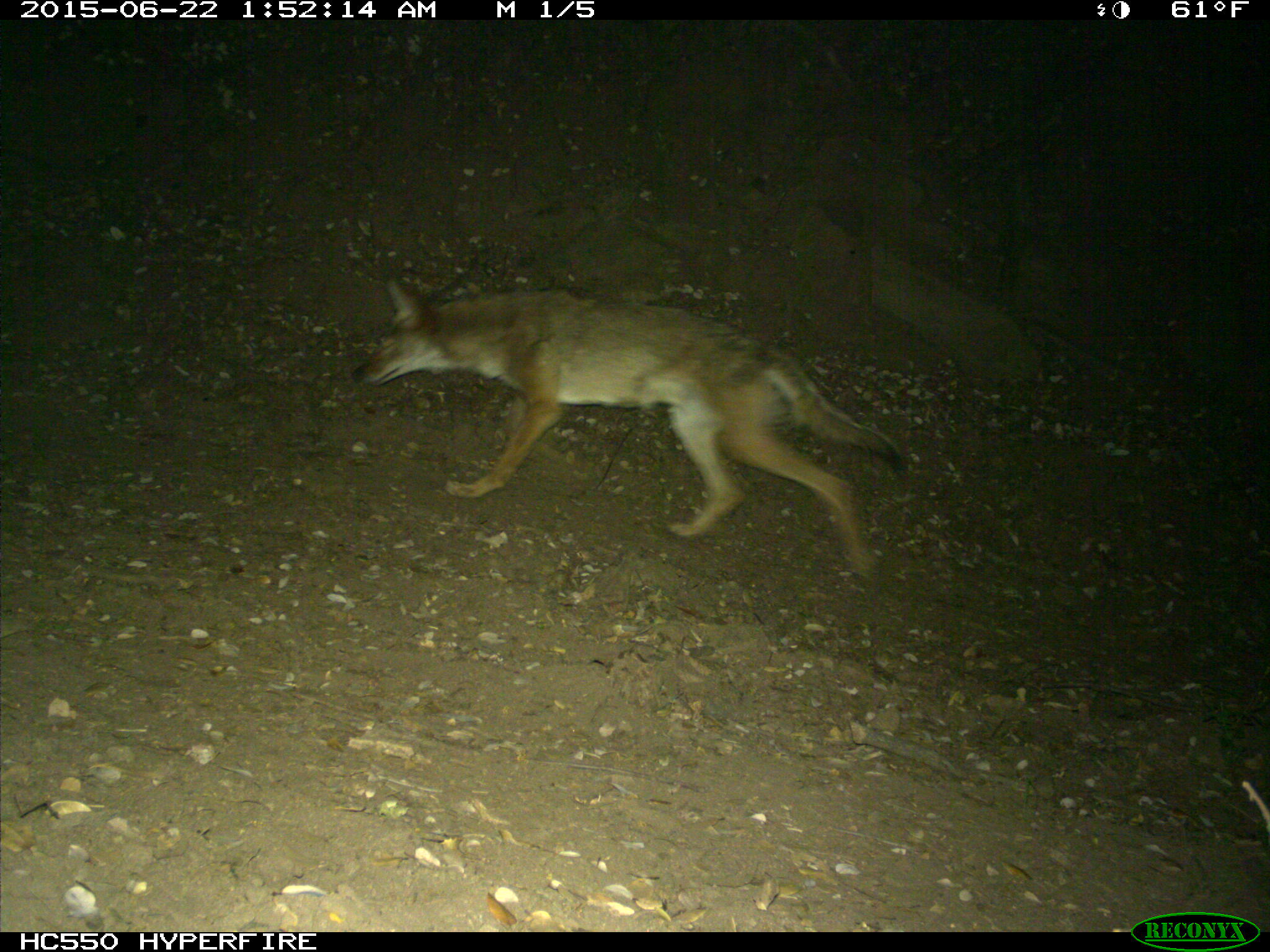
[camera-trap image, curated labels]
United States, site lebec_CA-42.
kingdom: Animalia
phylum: Chordata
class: Mammalia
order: Carnivora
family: Canidae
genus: Canis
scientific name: Canis latrans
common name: coyote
Canis latrans (coyote).